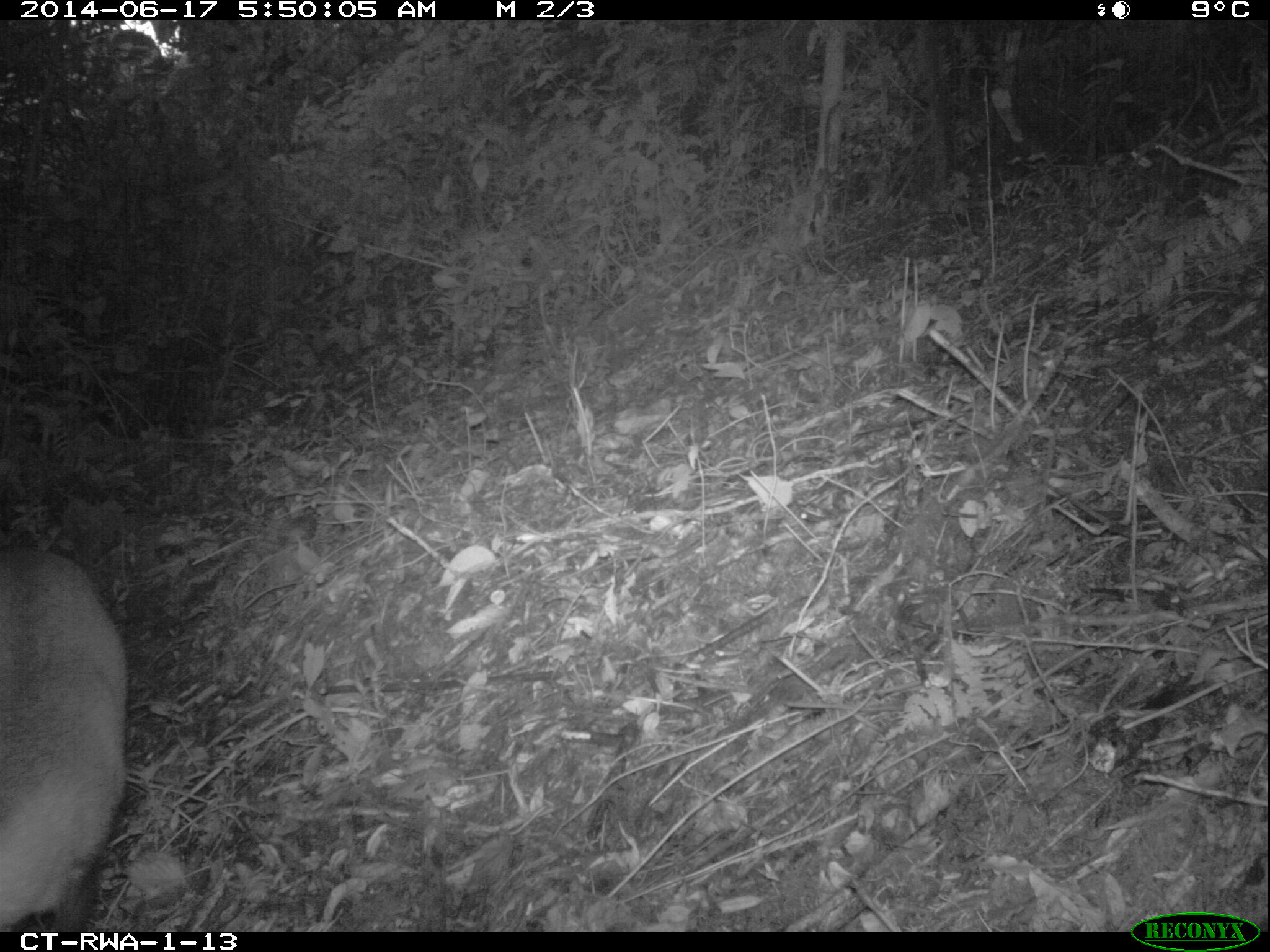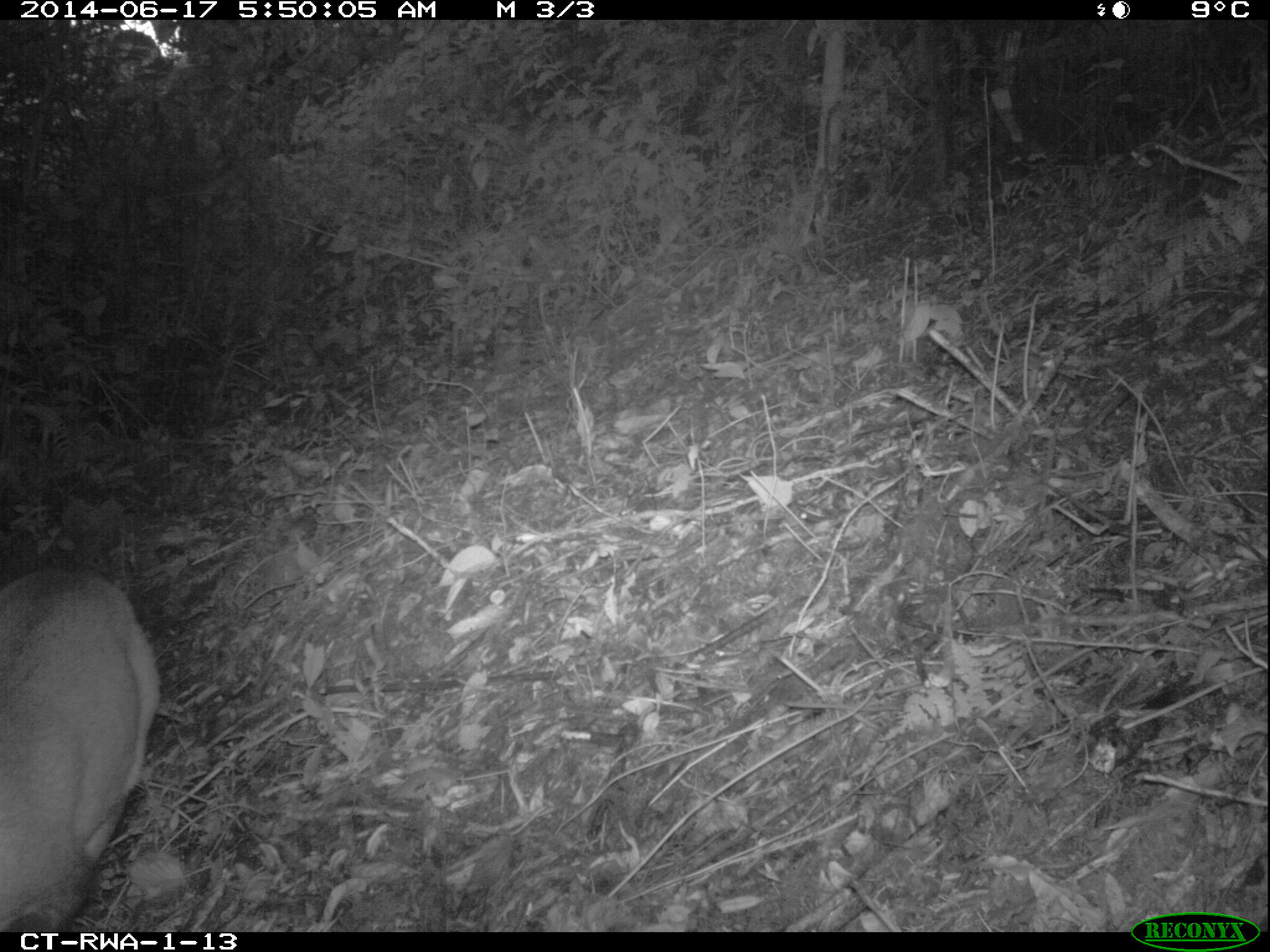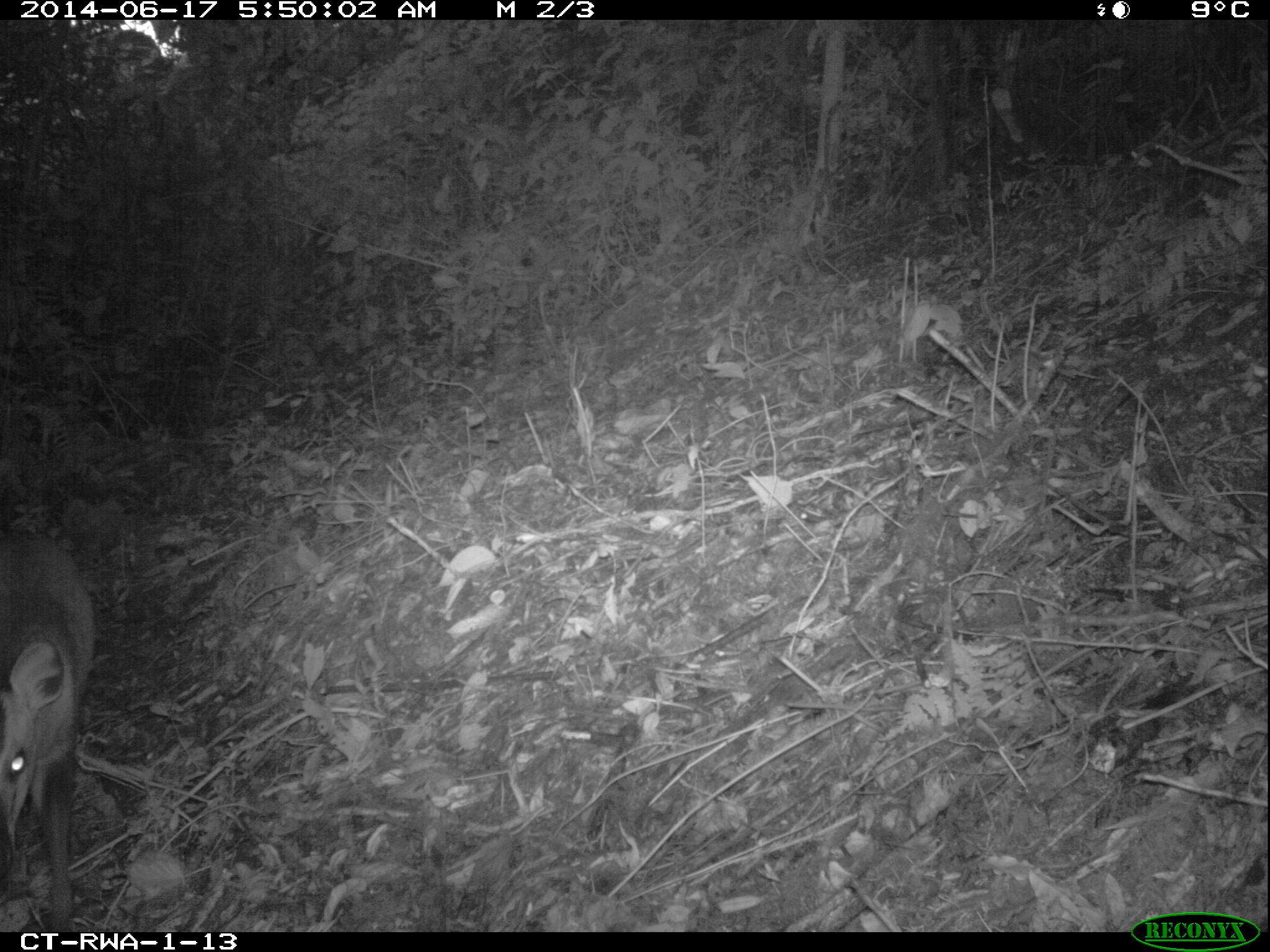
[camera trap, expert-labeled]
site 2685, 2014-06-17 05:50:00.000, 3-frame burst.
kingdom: Animalia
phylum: Chordata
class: Mammalia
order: Artiodactyla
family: Bovidae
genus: Cephalophus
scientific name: Cephalophus nigrifrons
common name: black-fronted duiker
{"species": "Cephalophus nigrifrons (black-fronted duiker)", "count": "1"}